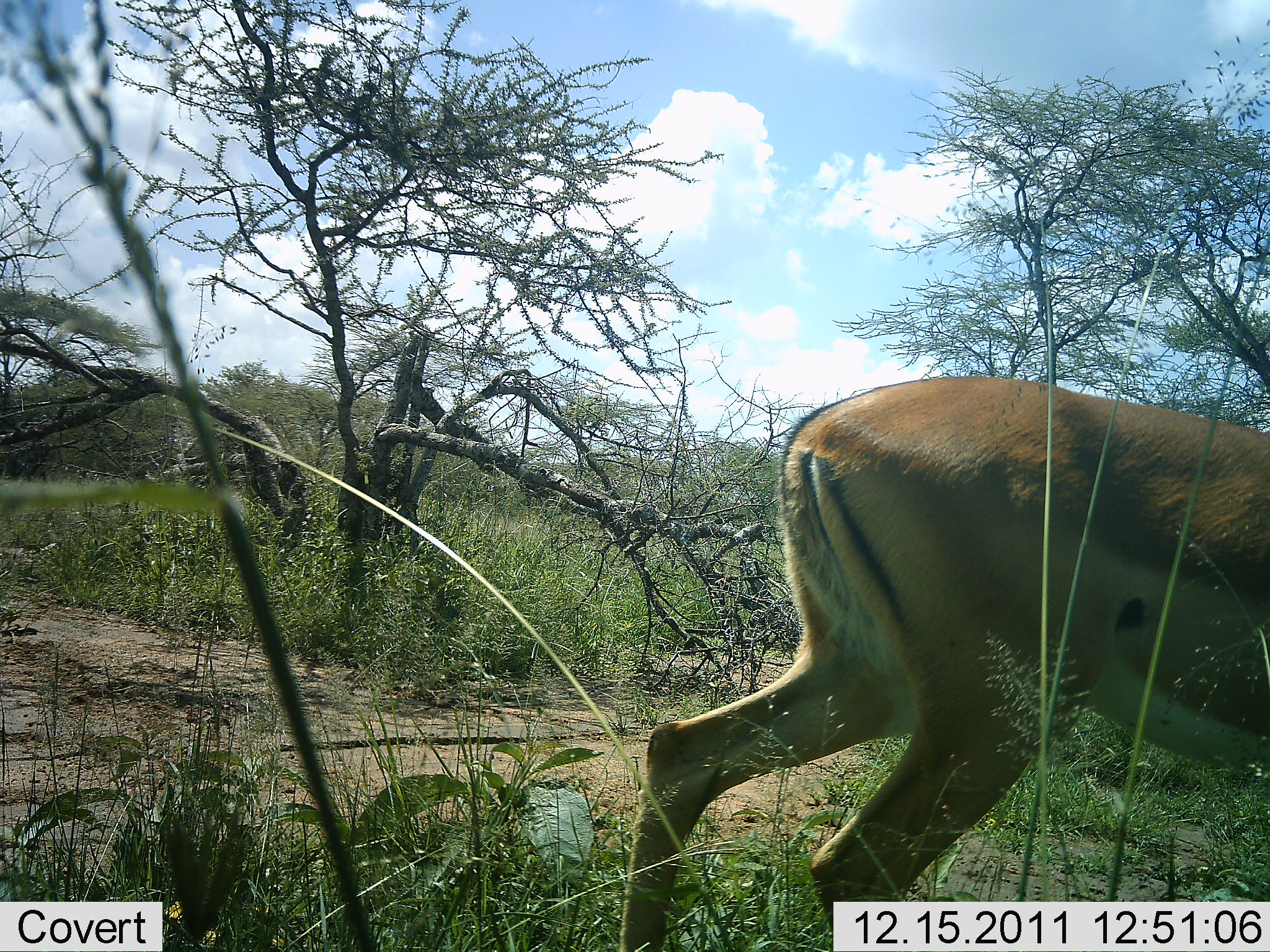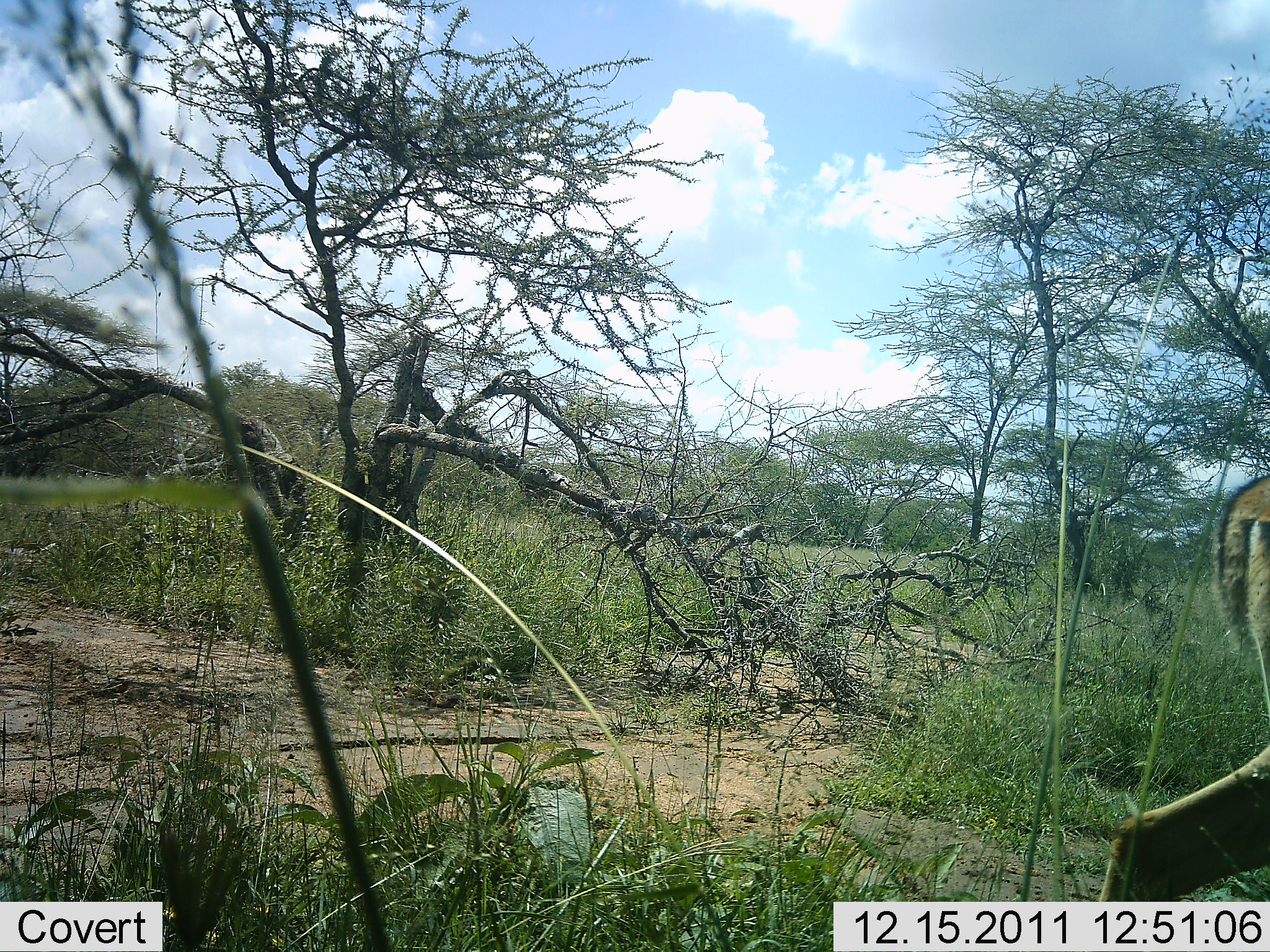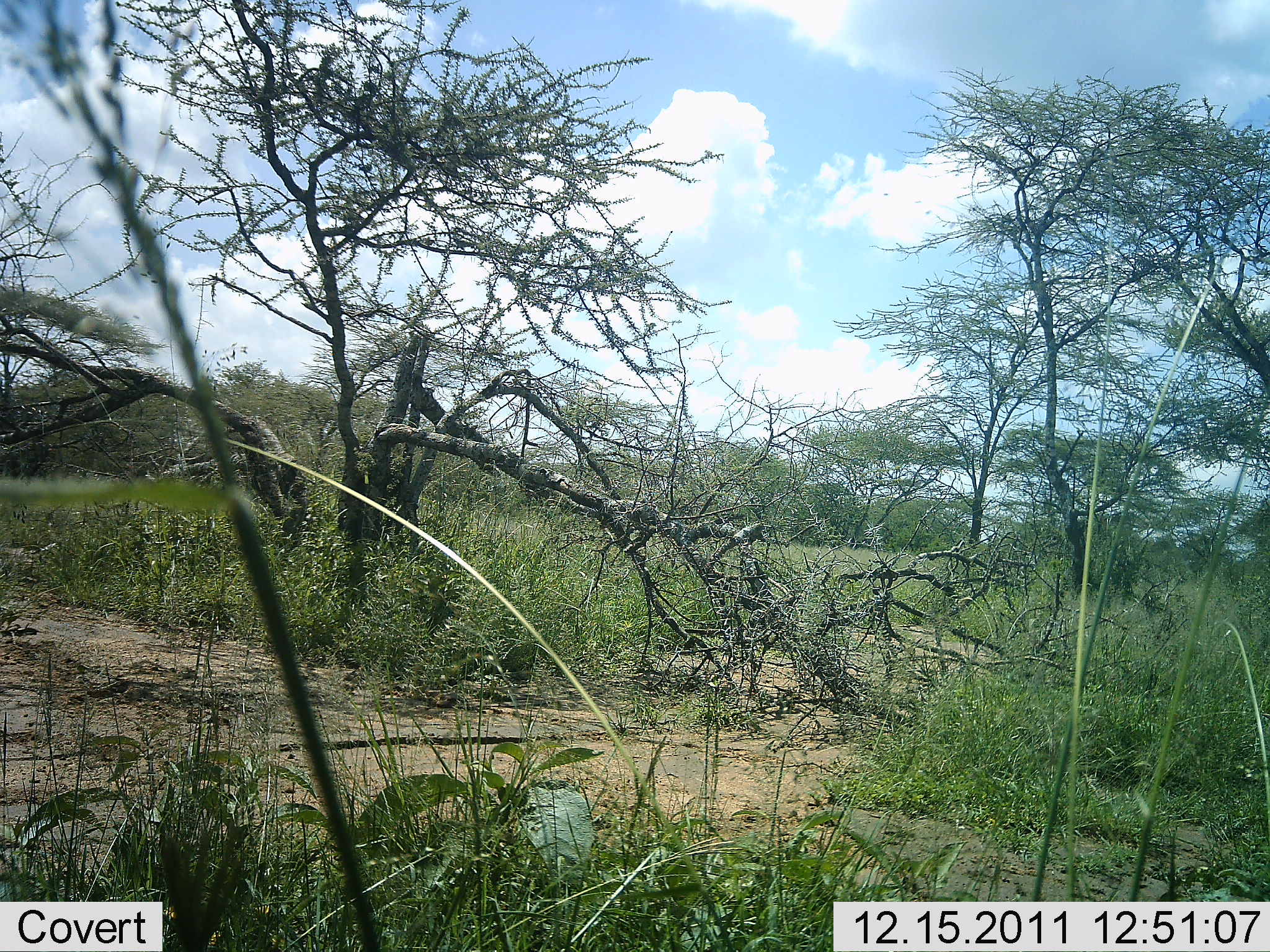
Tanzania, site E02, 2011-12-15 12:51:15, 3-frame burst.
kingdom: Animalia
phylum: Chordata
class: Mammalia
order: Artiodactyla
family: Bovidae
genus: Nanger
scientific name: Nanger granti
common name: grant's gazelle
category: gazellegrants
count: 1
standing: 8%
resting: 0%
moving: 92%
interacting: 0%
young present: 0%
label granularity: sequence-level